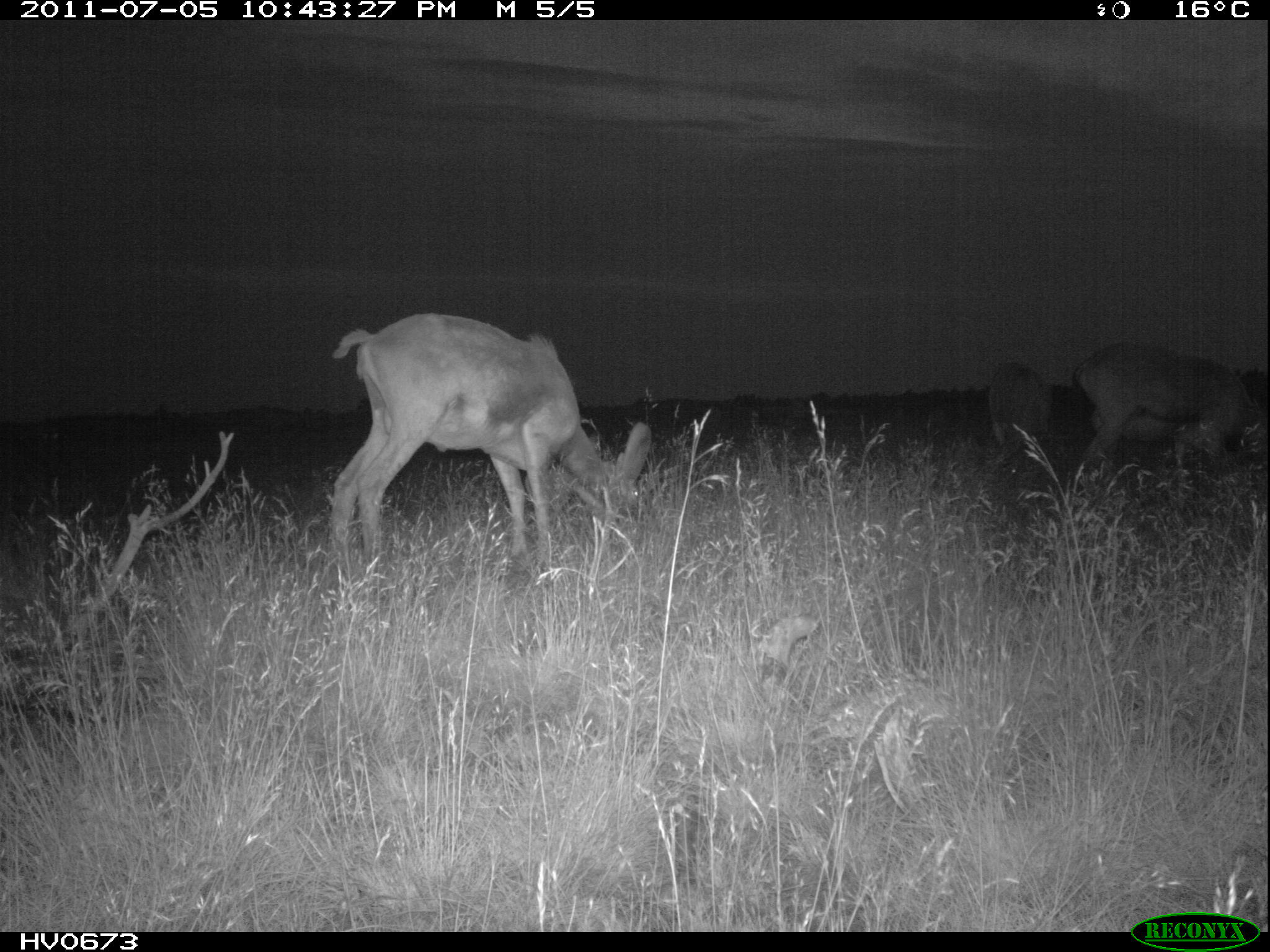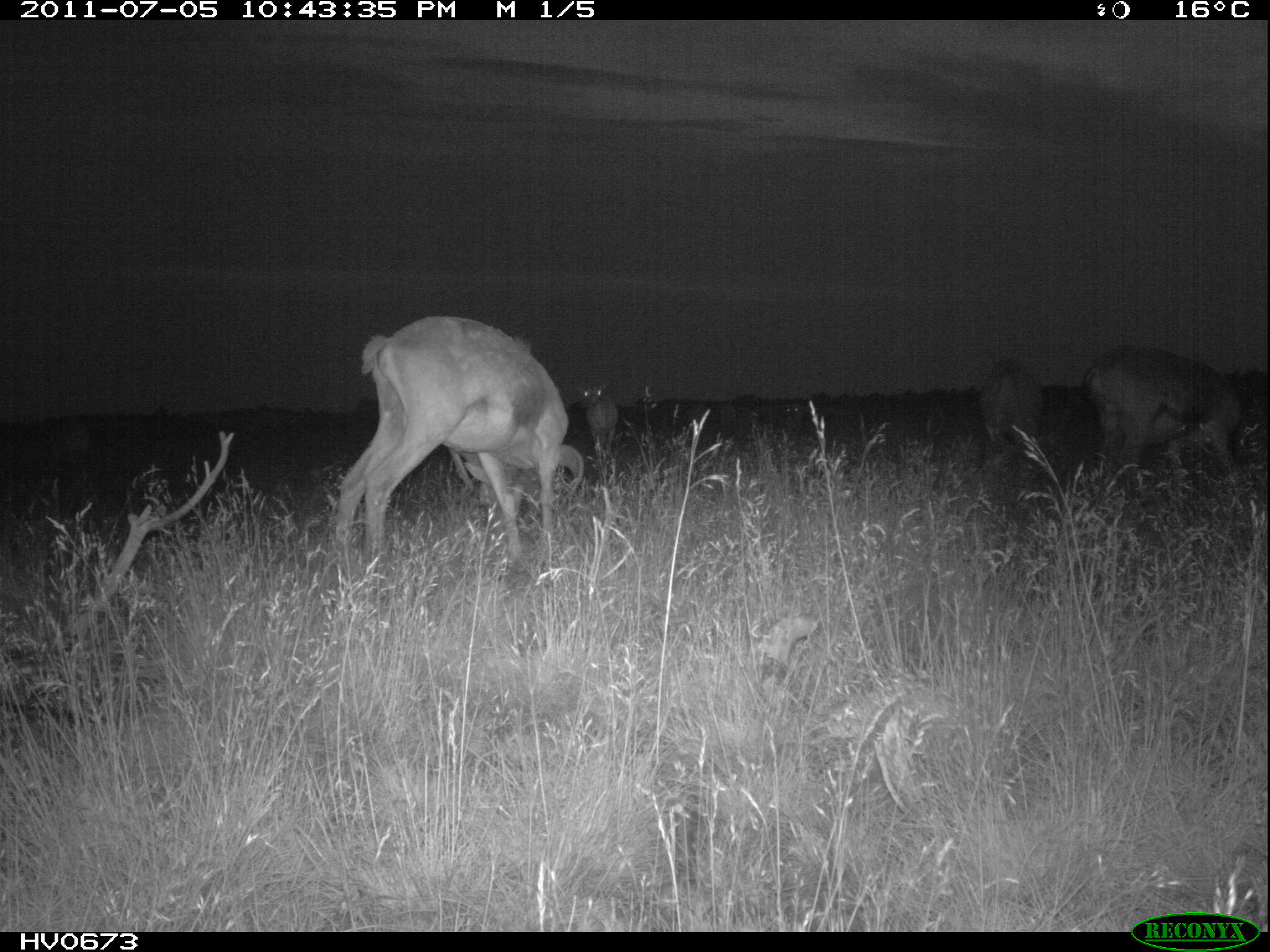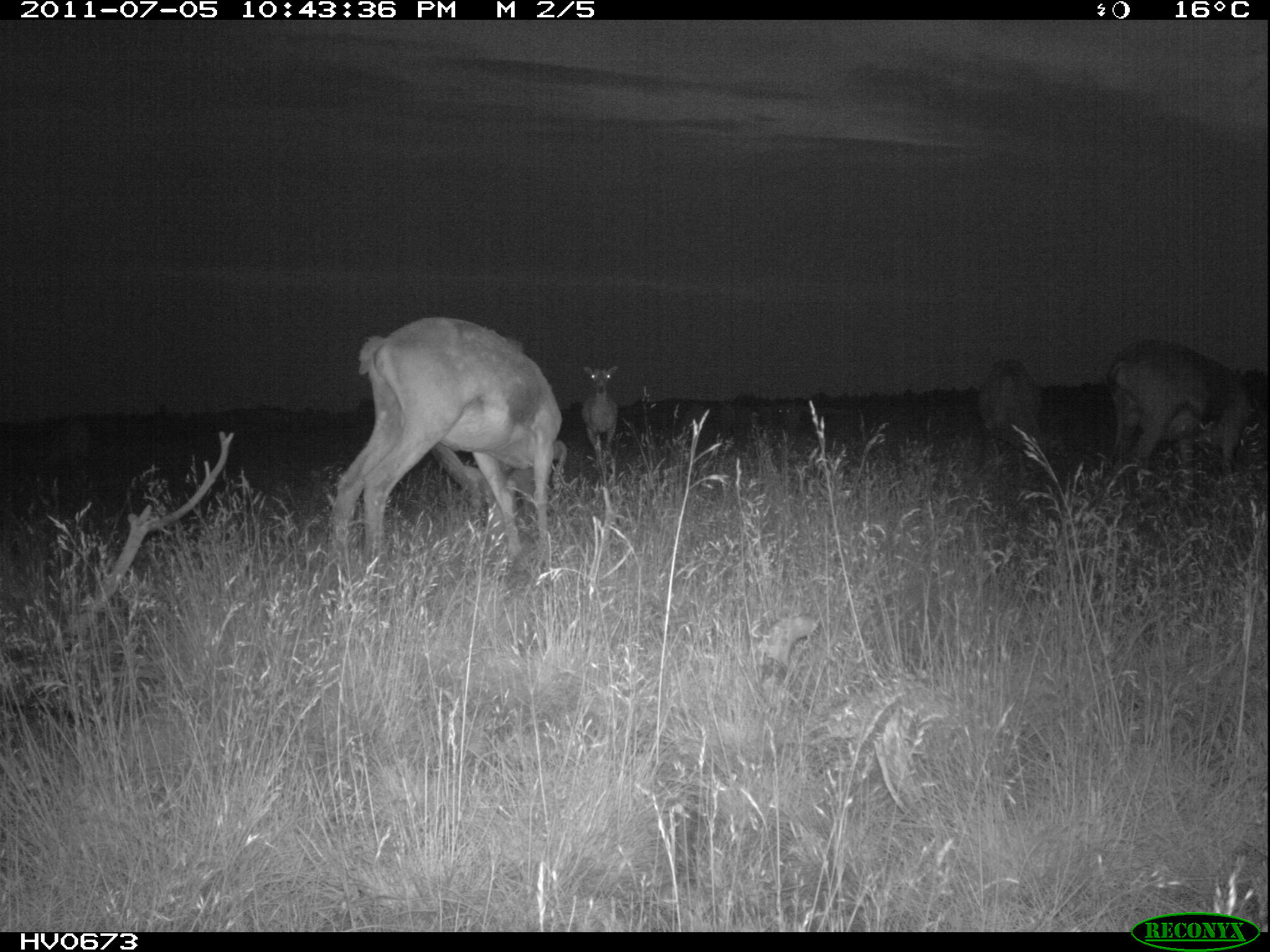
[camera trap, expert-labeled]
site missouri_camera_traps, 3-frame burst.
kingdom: Animalia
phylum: Chordata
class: Mammalia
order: Artiodactyla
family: Bovidae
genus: Ovis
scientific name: Ovis ammon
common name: mouflon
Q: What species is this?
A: Mouflon (Ovis ammon).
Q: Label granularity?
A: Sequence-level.